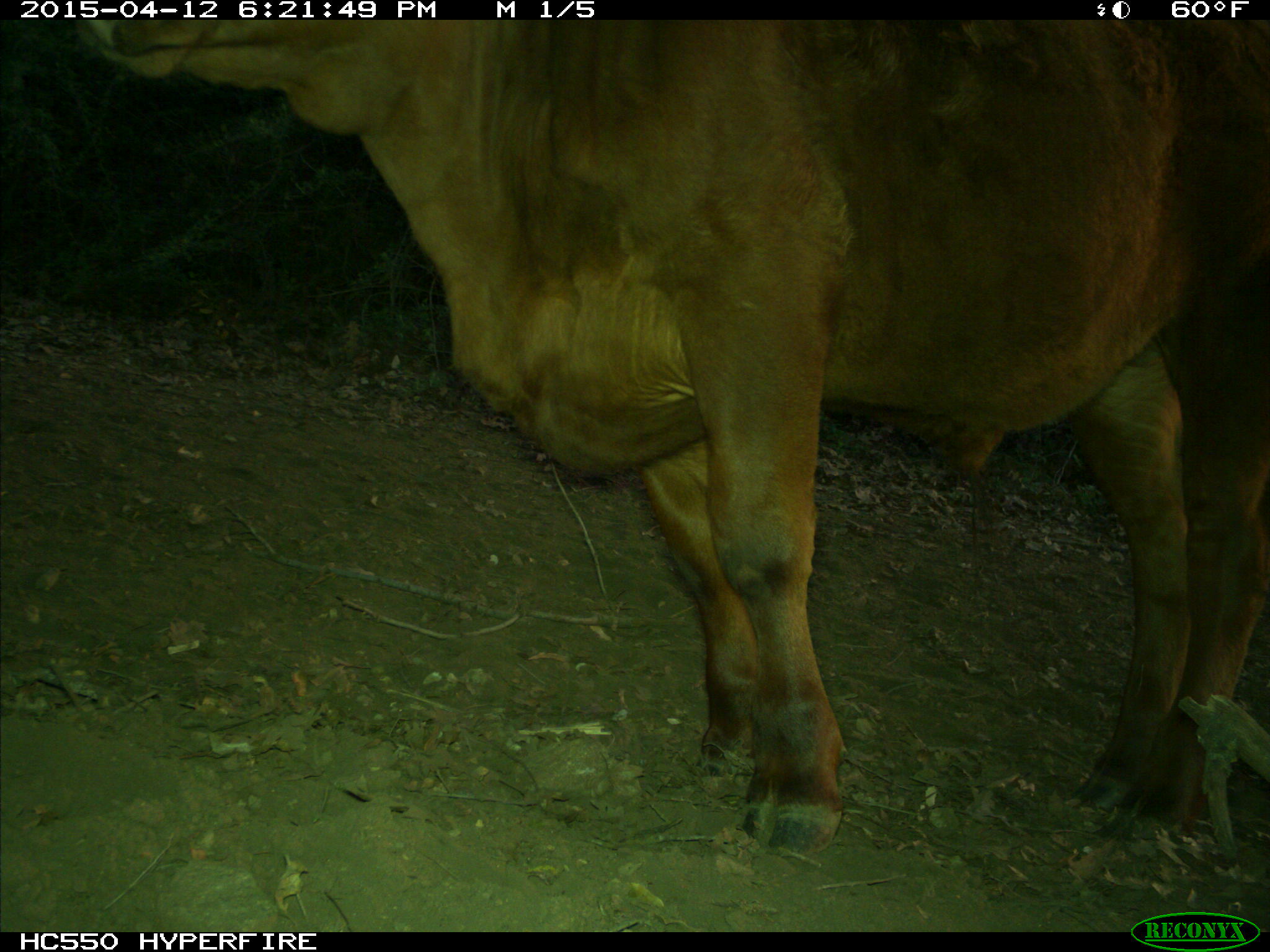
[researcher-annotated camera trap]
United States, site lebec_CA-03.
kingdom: Animalia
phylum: Chordata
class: Mammalia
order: Artiodactyla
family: Bovidae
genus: Bos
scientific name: Bos taurus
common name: domestic cow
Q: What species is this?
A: Bos taurus (domestic cow).